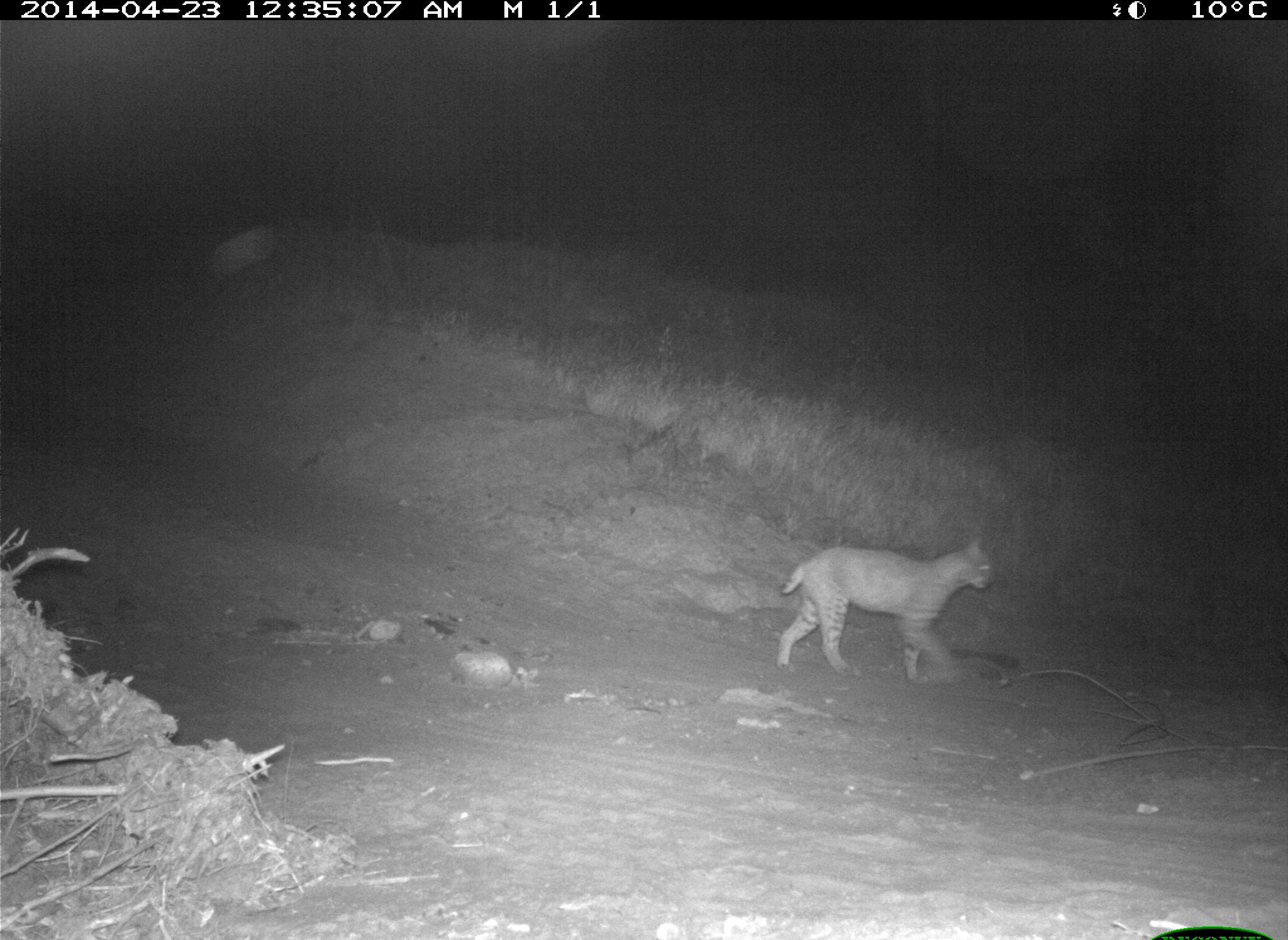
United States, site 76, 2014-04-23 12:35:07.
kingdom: Animalia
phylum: Chordata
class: Mammalia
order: Carnivora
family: Felidae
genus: Lynx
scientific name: Lynx rufus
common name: bobcat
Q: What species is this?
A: Bobcat (Lynx rufus).